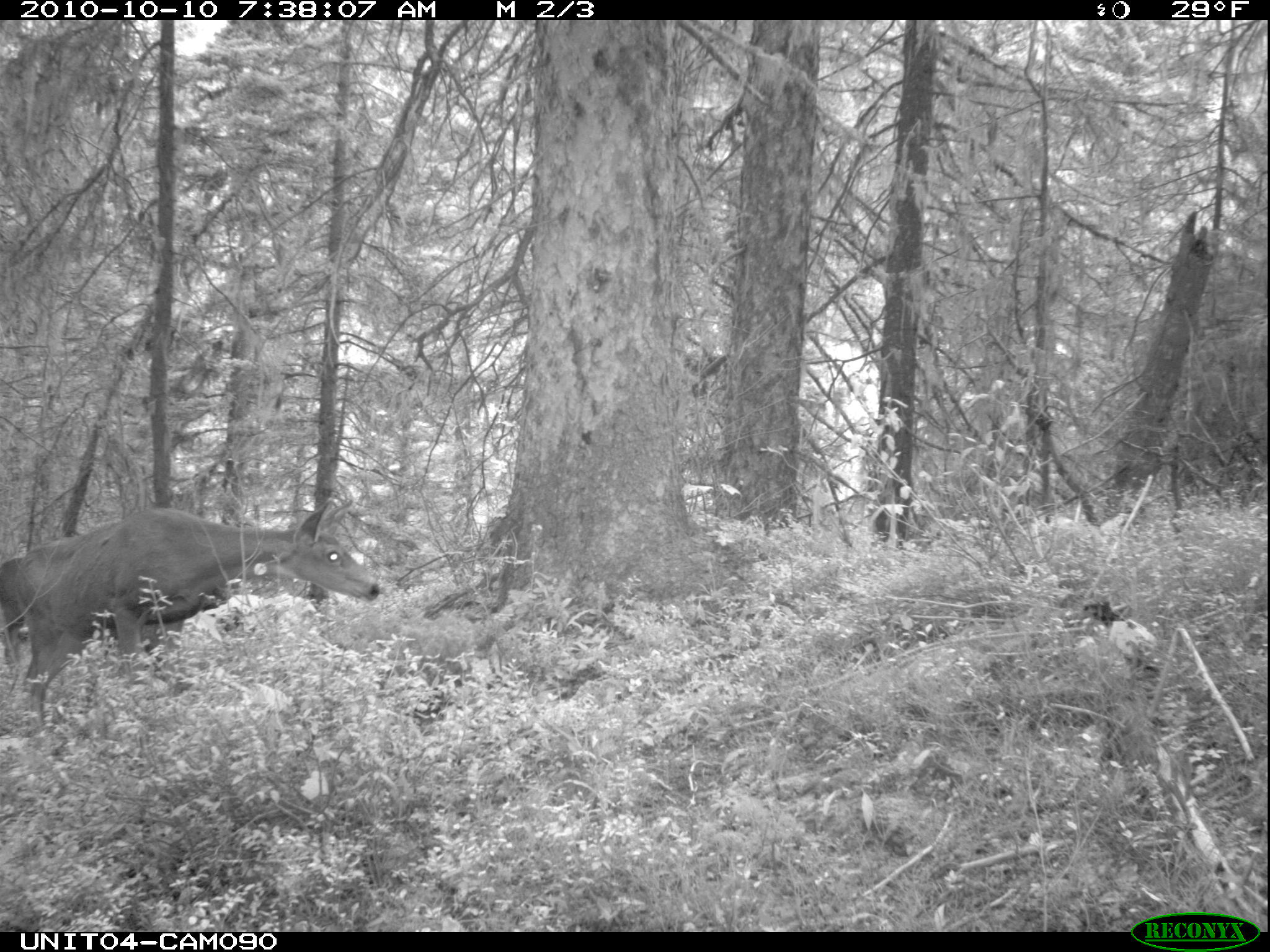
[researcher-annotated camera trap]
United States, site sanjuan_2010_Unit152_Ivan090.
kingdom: Animalia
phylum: Chordata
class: Mammalia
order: Artiodactyla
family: Cervidae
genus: Odocoileus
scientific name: Odocoileus hemionus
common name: mule deer